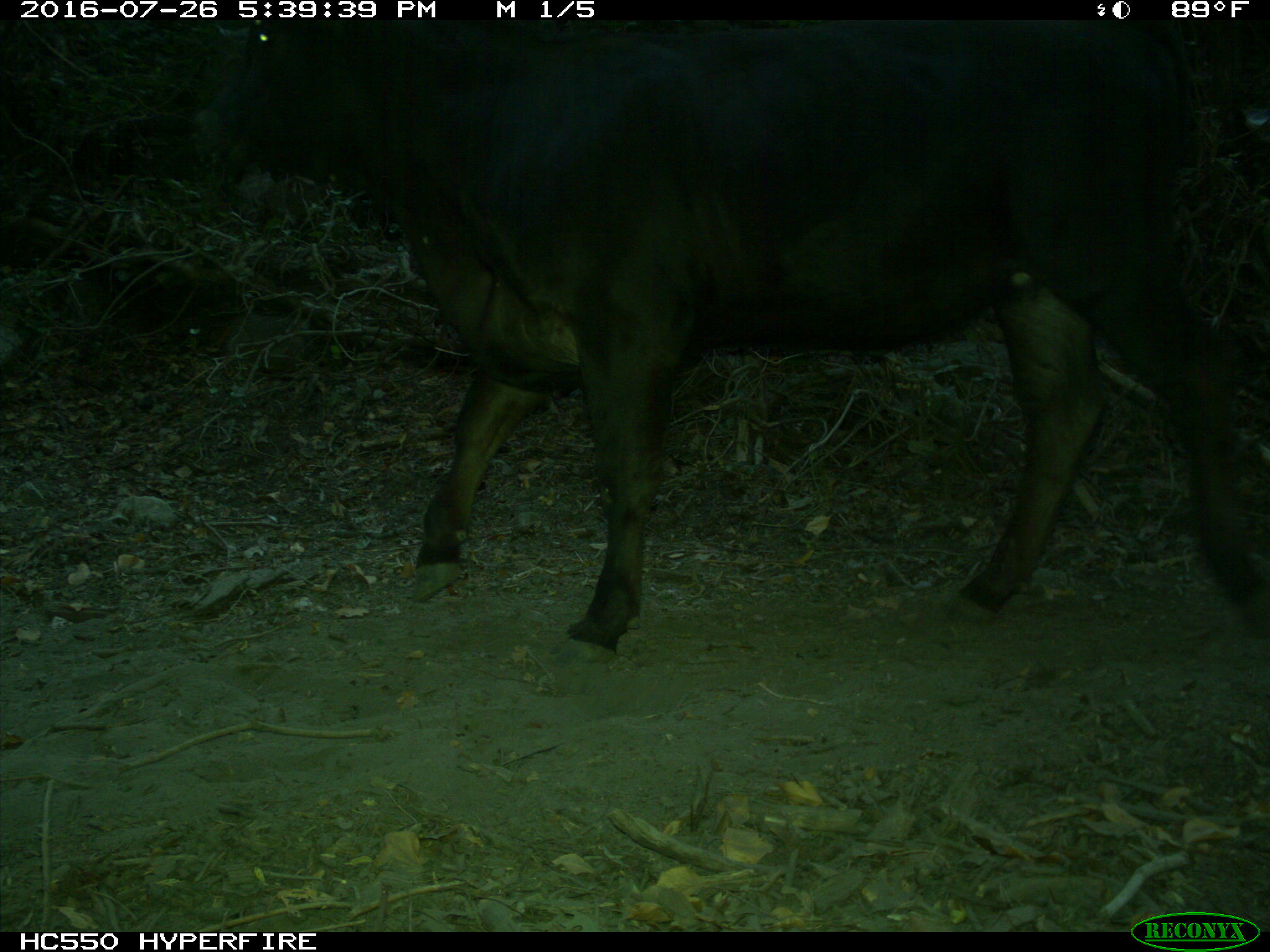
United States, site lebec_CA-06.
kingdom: Animalia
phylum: Chordata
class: Mammalia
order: Artiodactyla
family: Bovidae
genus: Bos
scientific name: Bos taurus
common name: domestic cow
Bos taurus (domestic cow).